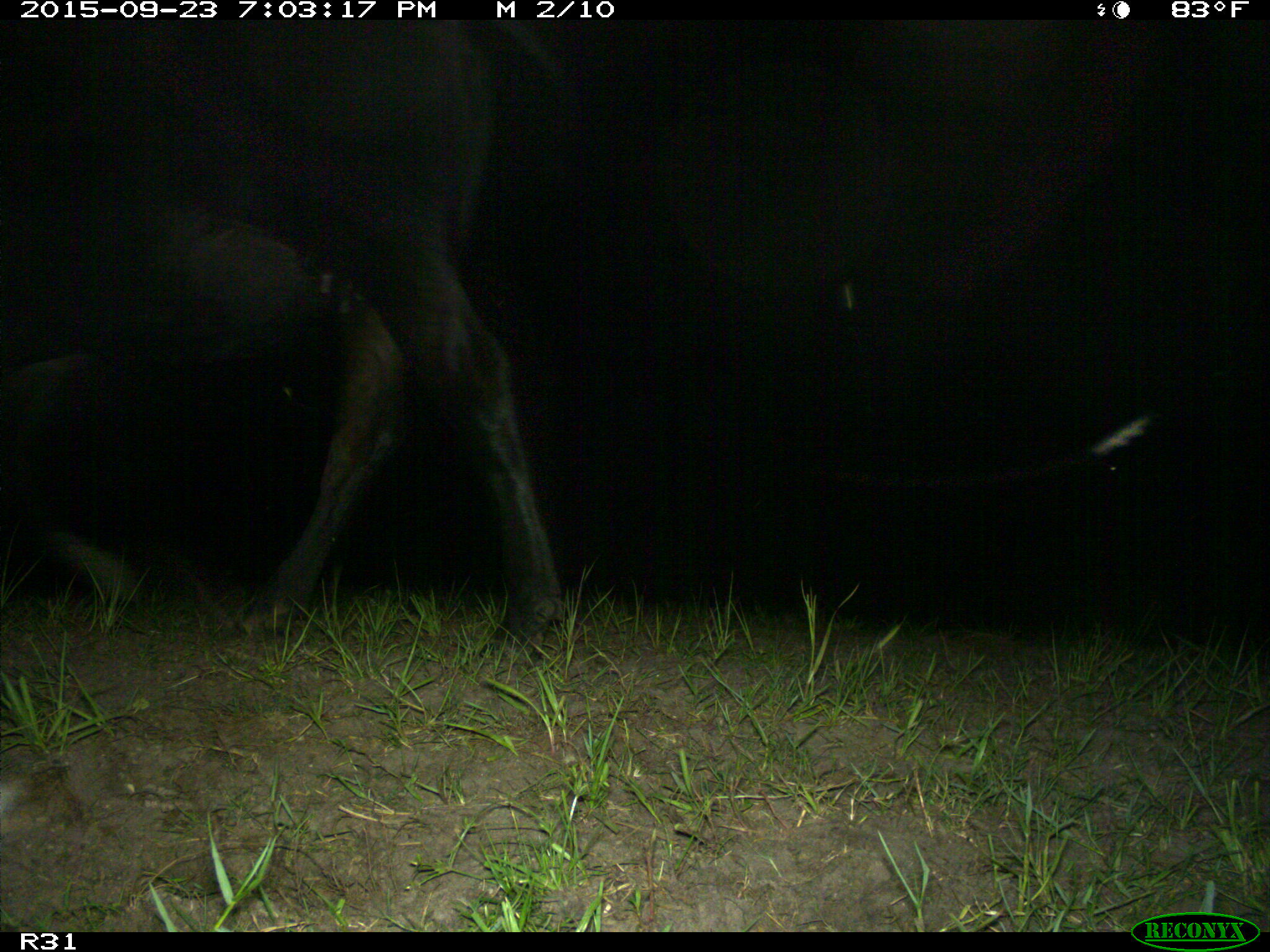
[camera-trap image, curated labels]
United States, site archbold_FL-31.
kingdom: Animalia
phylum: Chordata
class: Mammalia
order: Artiodactyla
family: Bovidae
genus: Bos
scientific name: Bos taurus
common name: domestic cow